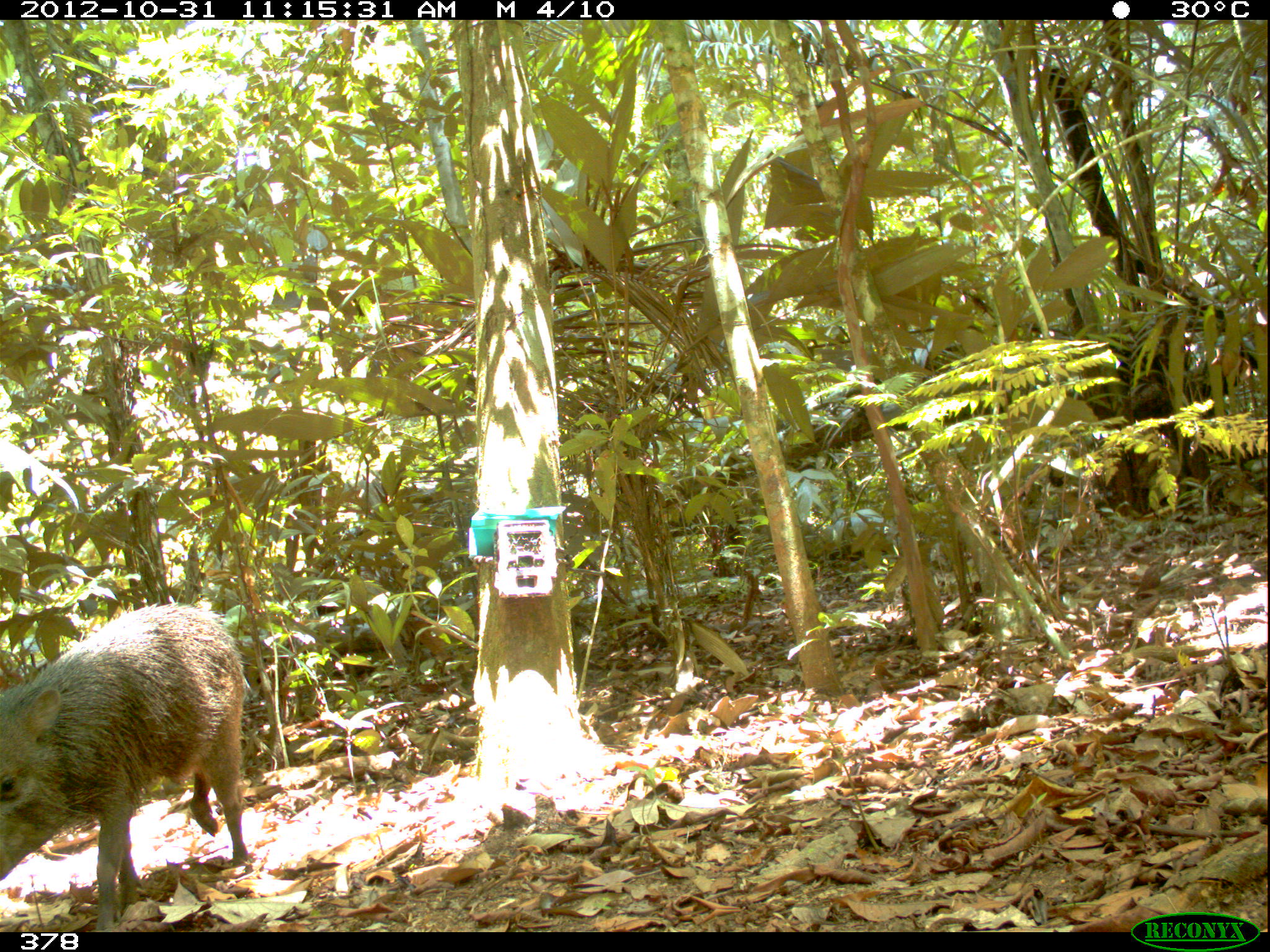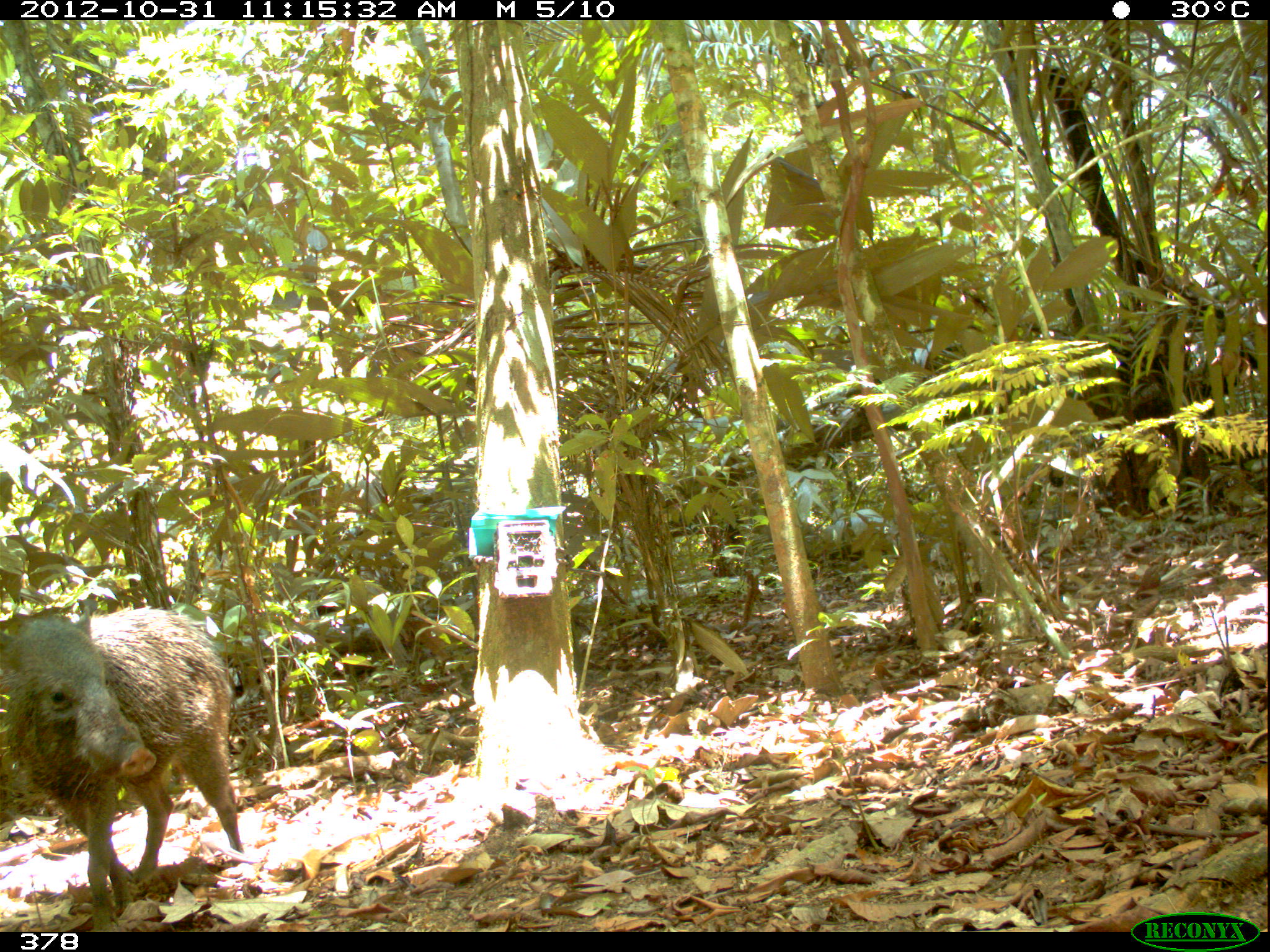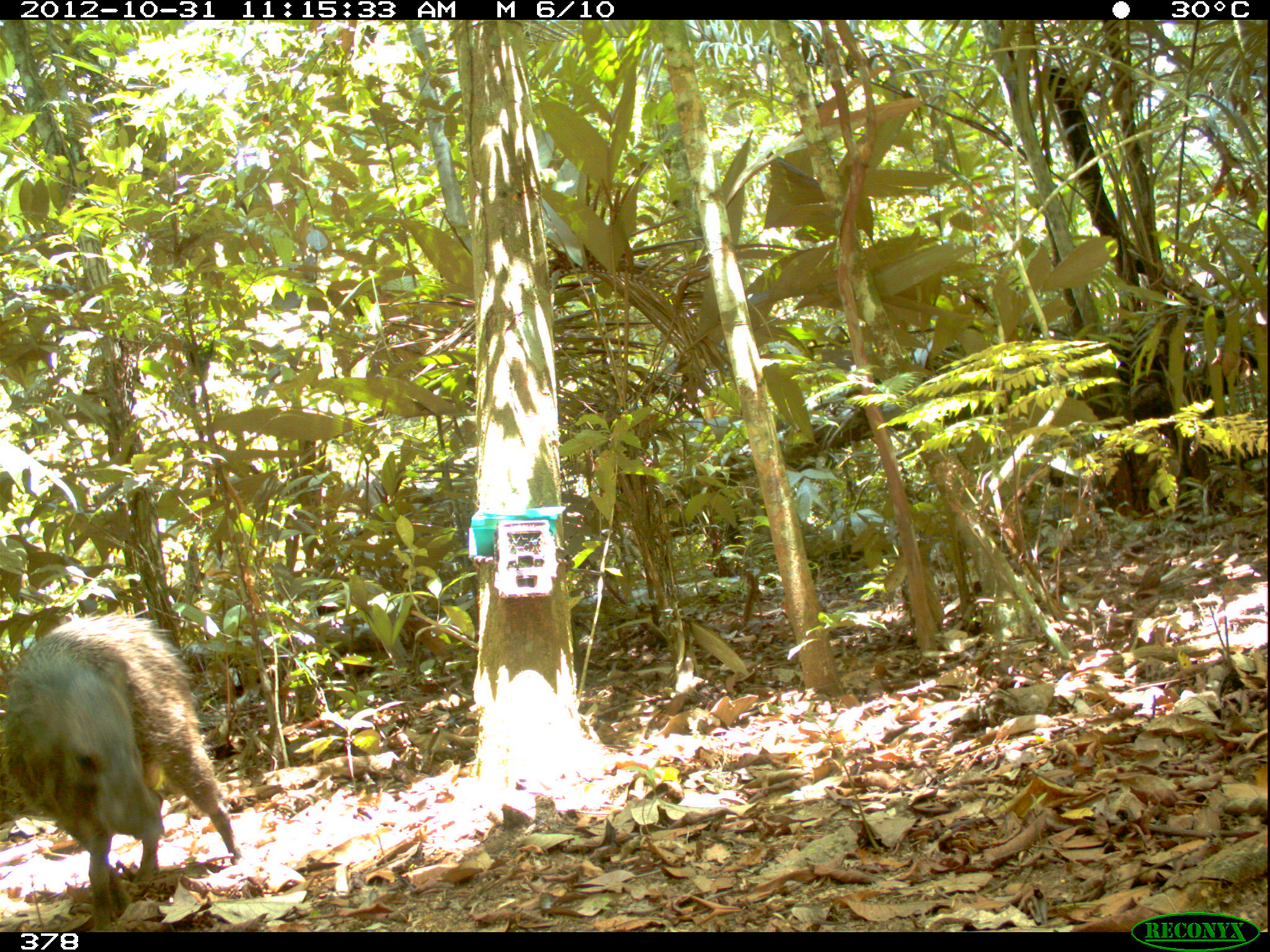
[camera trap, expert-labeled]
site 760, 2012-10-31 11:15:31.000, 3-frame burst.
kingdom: Animalia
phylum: Chordata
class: Mammalia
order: Artiodactyla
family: Tayassuidae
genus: Tayassu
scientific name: Tayassu pecari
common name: white-lipped peccary